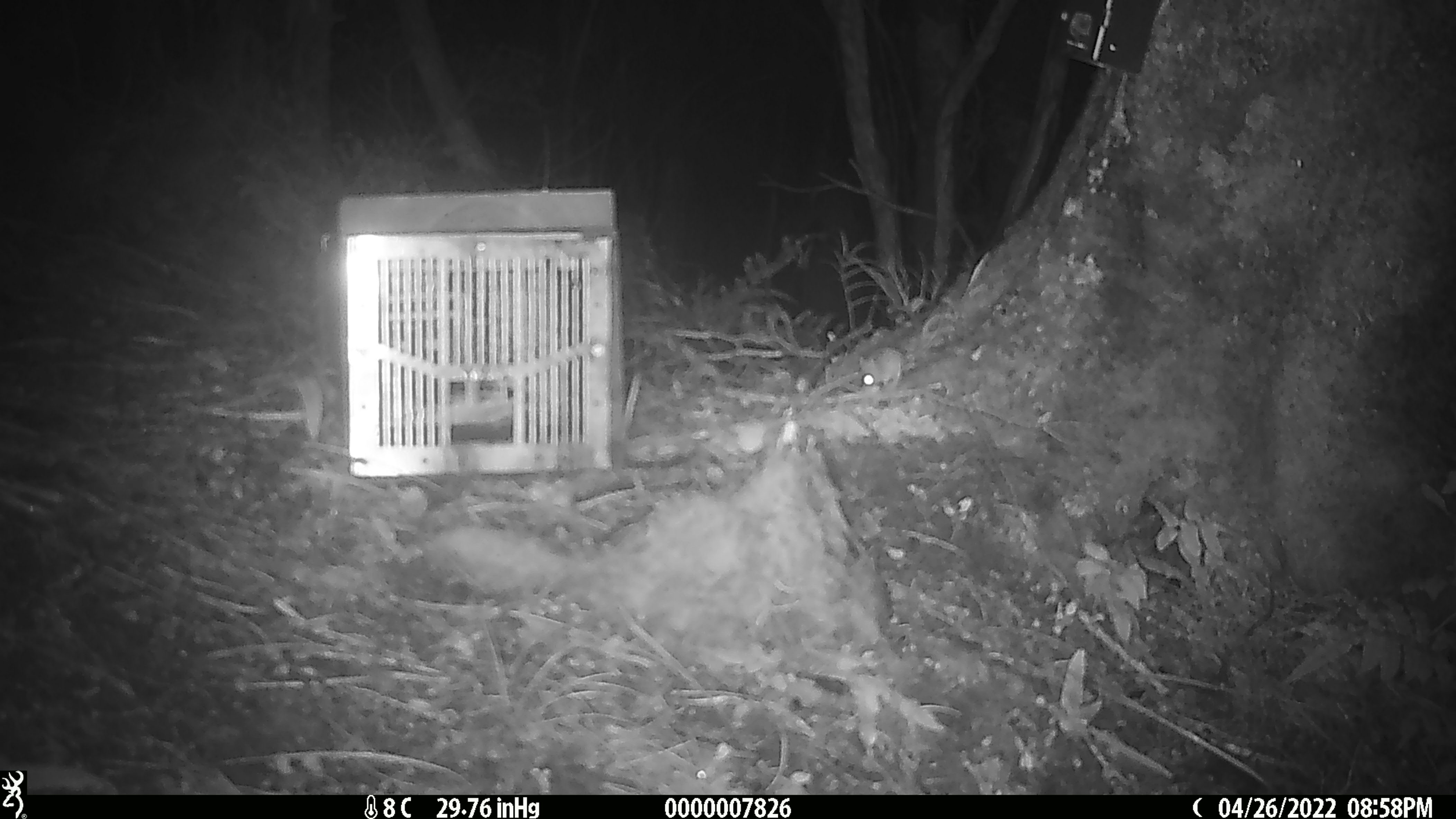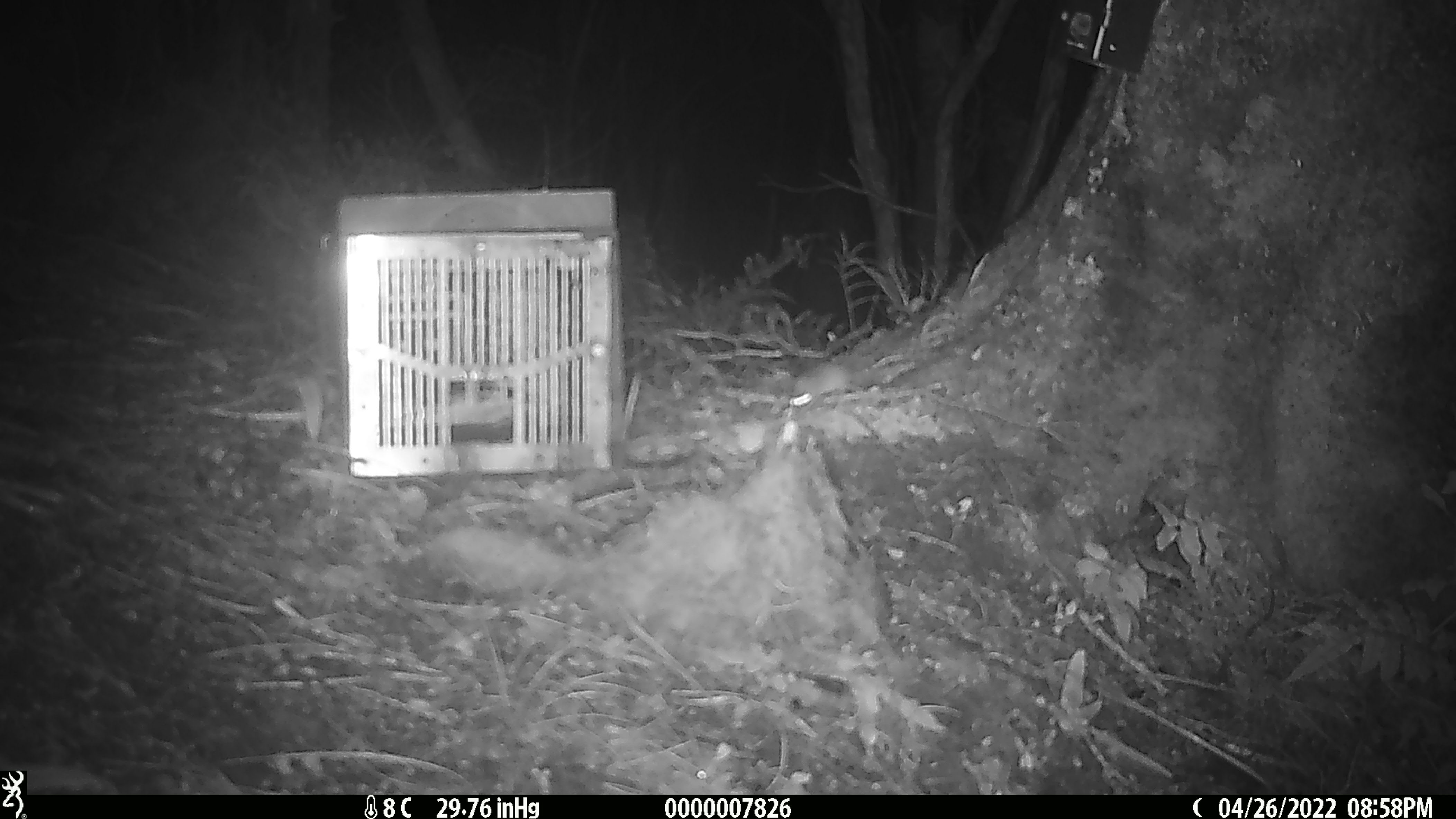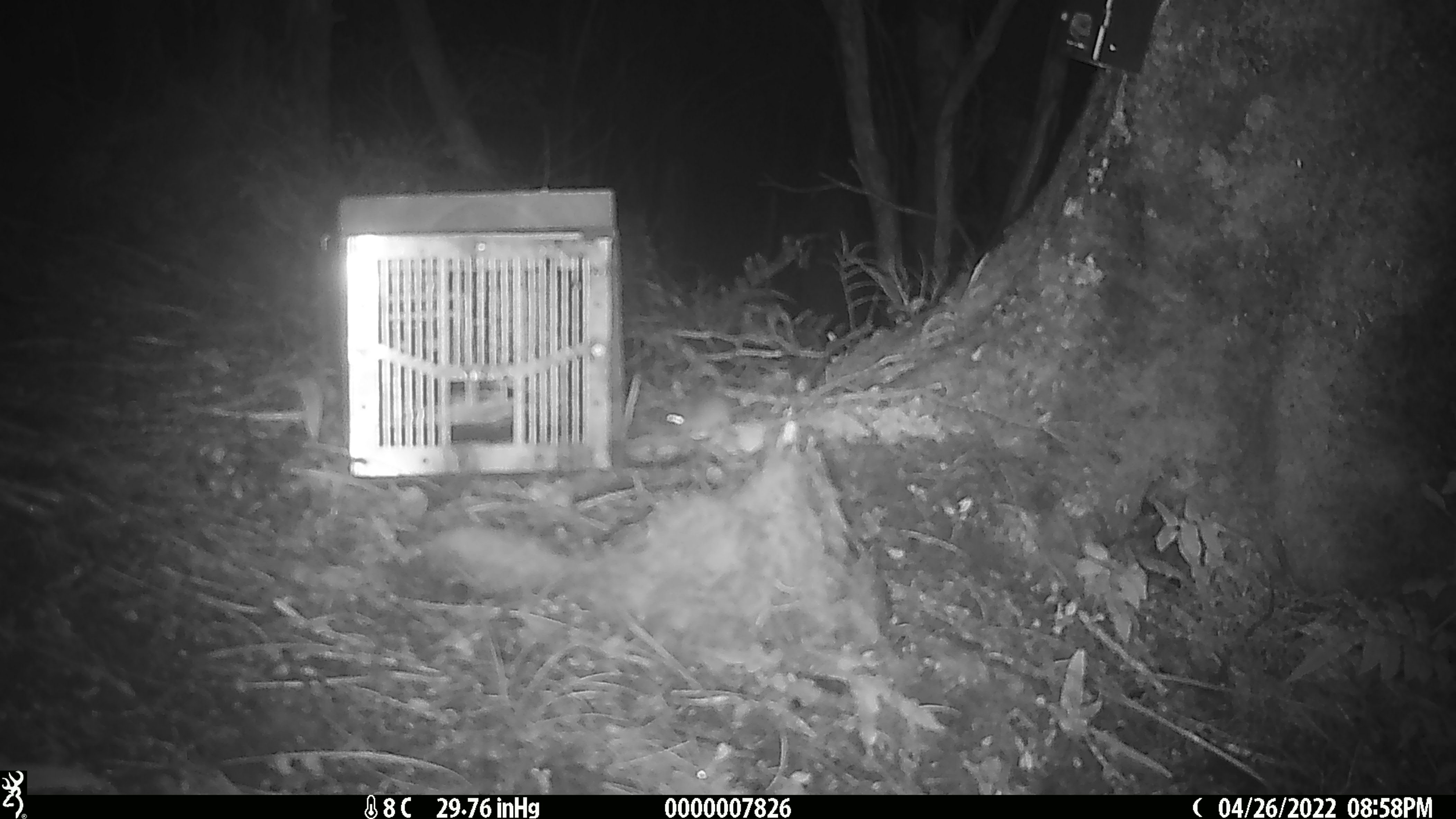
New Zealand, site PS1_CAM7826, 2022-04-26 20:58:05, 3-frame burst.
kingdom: Animalia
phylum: Chordata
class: Mammalia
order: Rodentia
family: Muridae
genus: Mus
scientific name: Mus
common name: mouse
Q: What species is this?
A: Mouse (Mus).